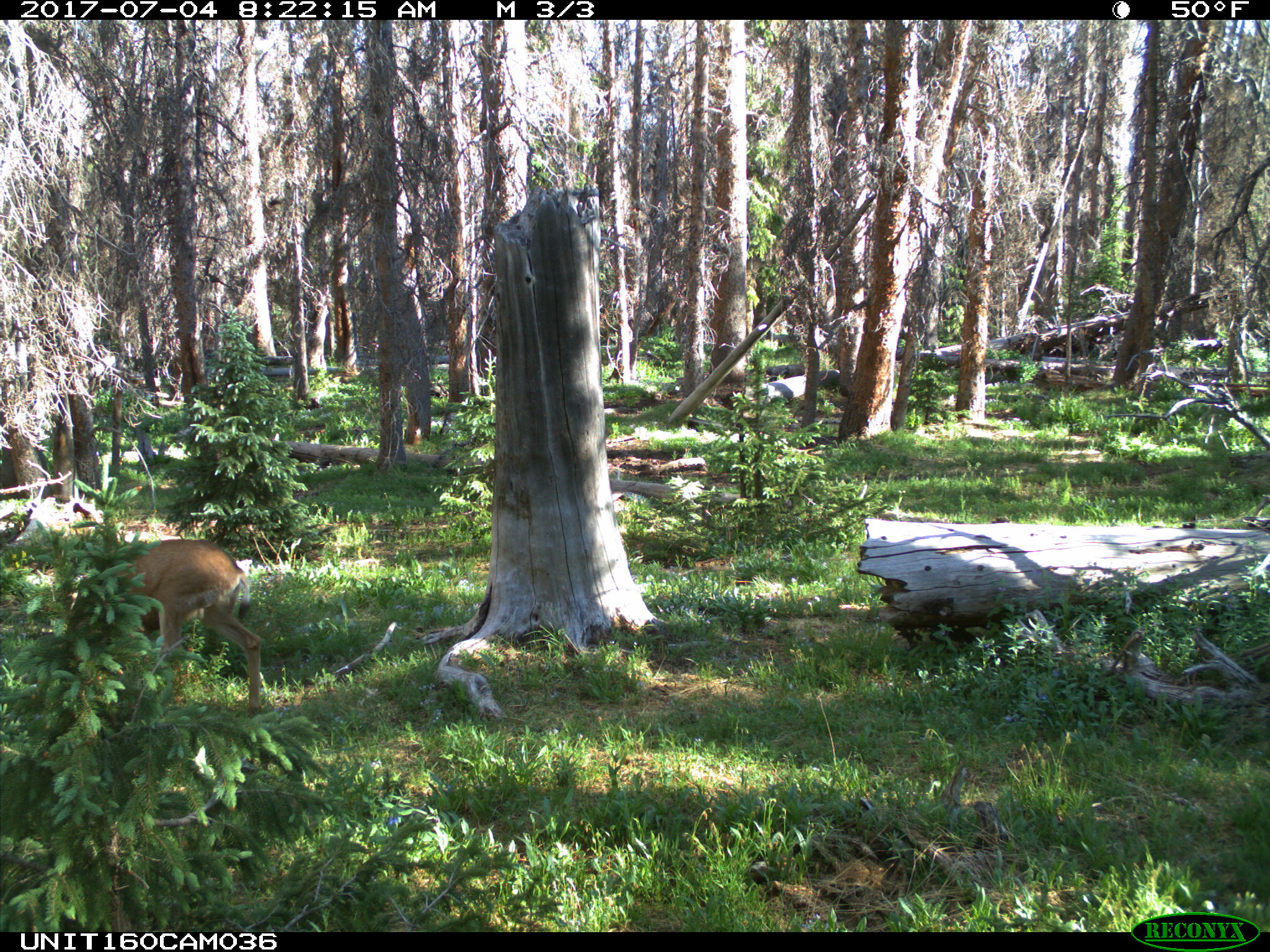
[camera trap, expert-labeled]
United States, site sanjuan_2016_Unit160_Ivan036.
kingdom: Animalia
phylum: Chordata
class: Mammalia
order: Artiodactyla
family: Cervidae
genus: Odocoileus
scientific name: Odocoileus hemionus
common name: mule deer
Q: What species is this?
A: Odocoileus hemionus (mule deer).